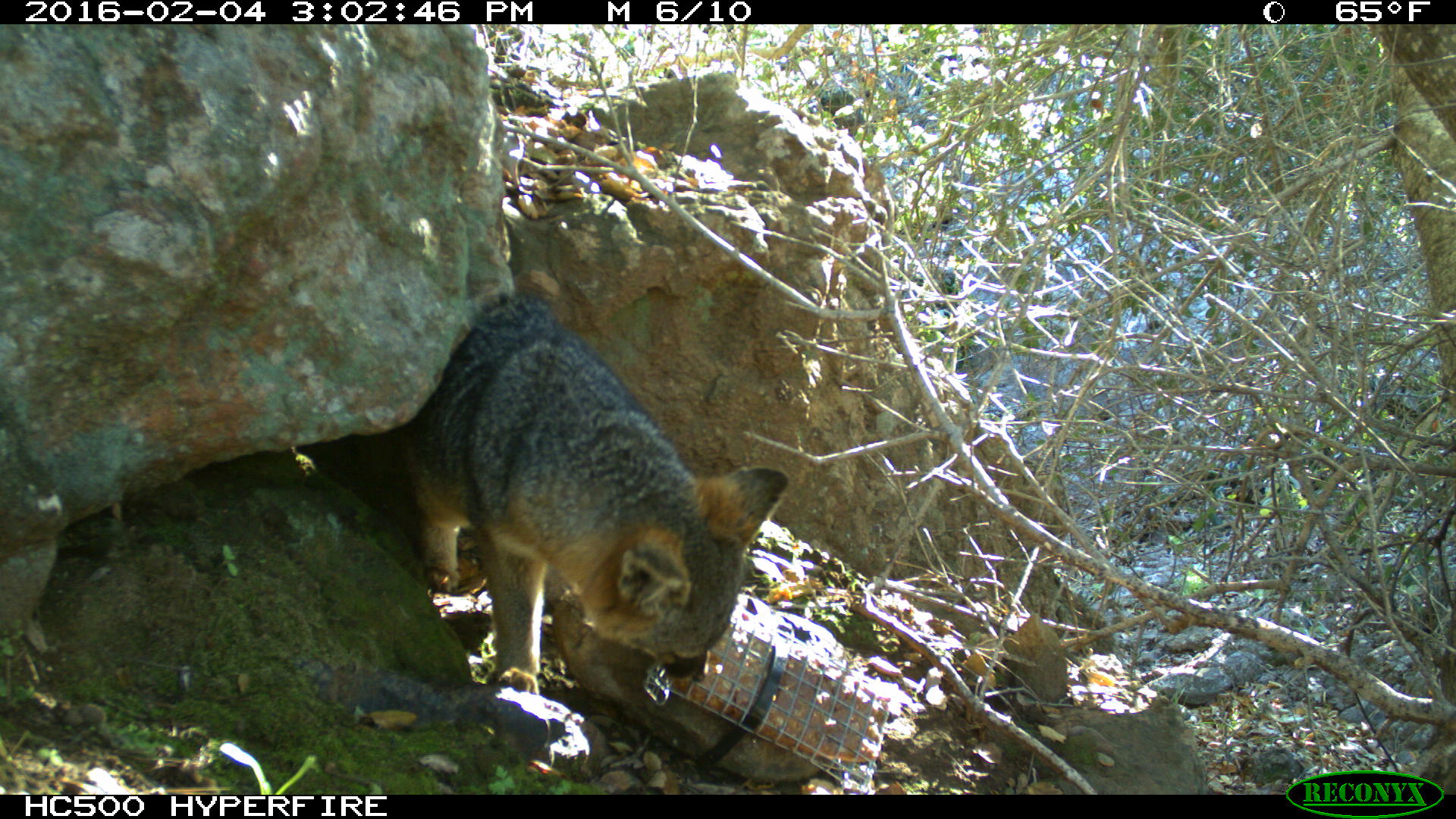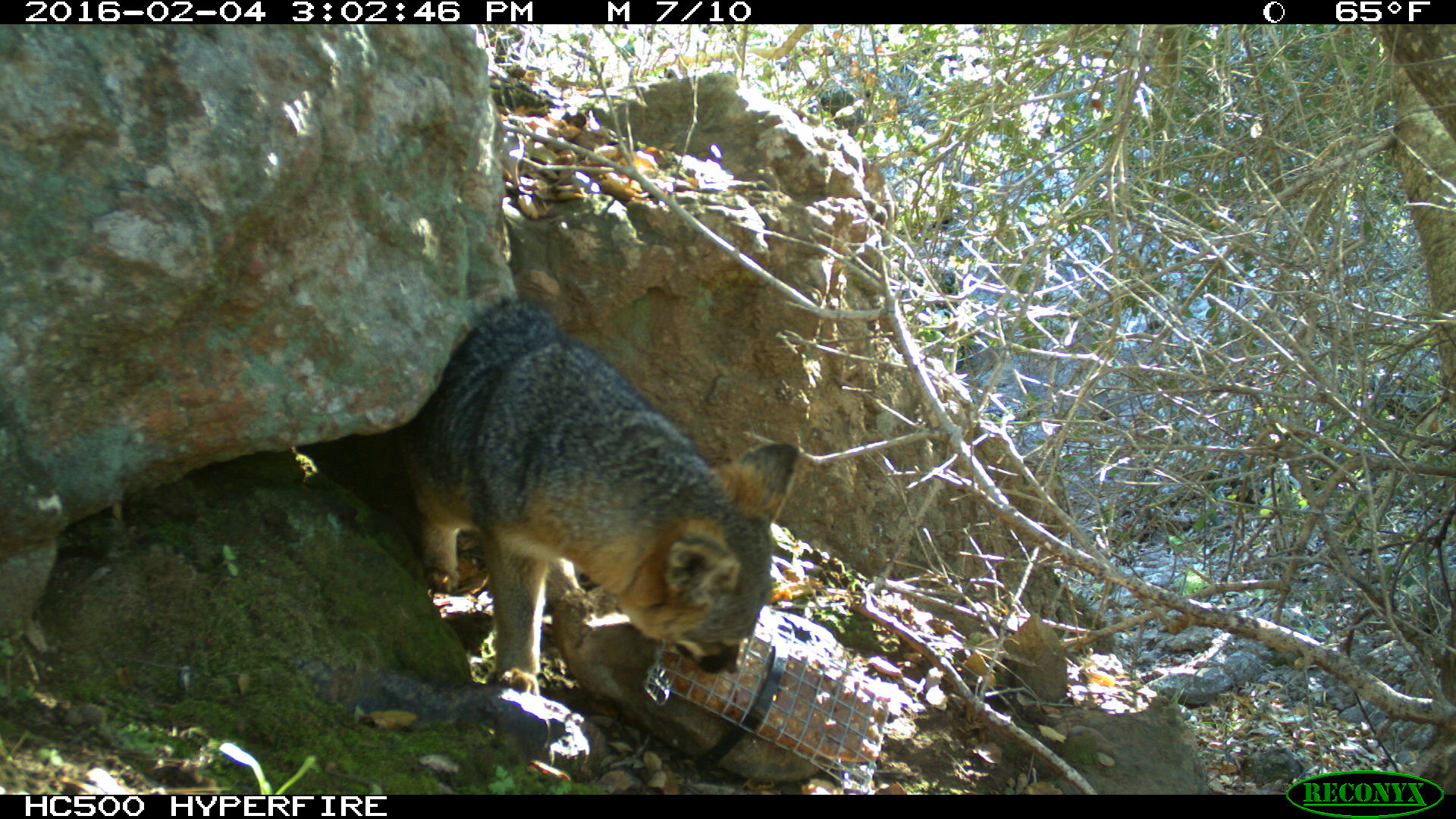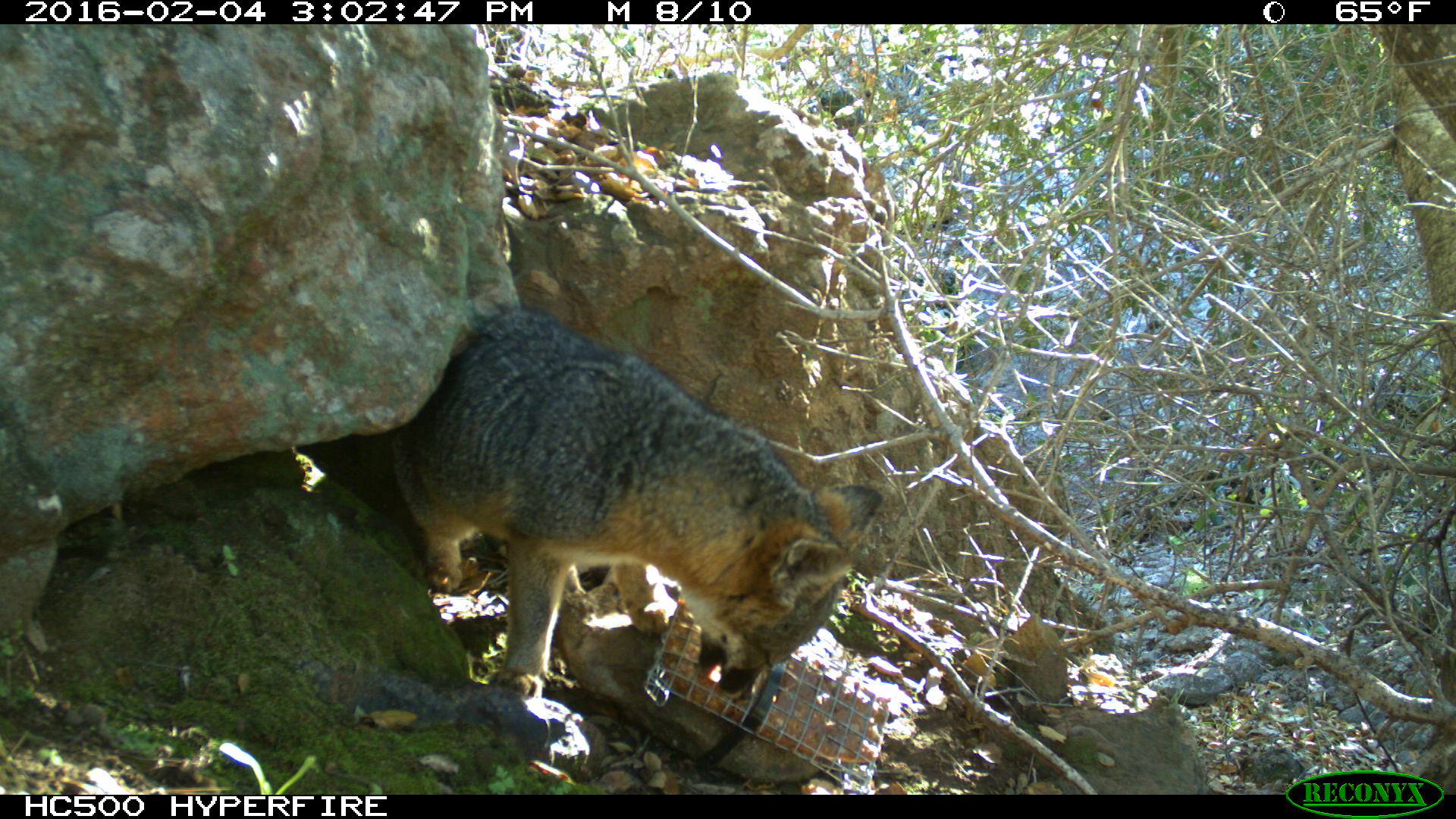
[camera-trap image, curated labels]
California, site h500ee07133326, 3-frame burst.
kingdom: Animalia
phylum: Chordata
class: Mammalia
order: Carnivora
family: Canidae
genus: Urocyon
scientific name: Urocyon littoralis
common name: island fox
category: fox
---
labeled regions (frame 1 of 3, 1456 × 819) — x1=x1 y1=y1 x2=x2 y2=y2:
fox: x1=397 y1=293 x2=790 y2=693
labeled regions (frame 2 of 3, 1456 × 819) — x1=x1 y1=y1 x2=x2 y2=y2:
fox: x1=388 y1=293 x2=799 y2=695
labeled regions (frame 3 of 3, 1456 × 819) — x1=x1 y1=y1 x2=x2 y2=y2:
fox: x1=388 y1=306 x2=881 y2=699